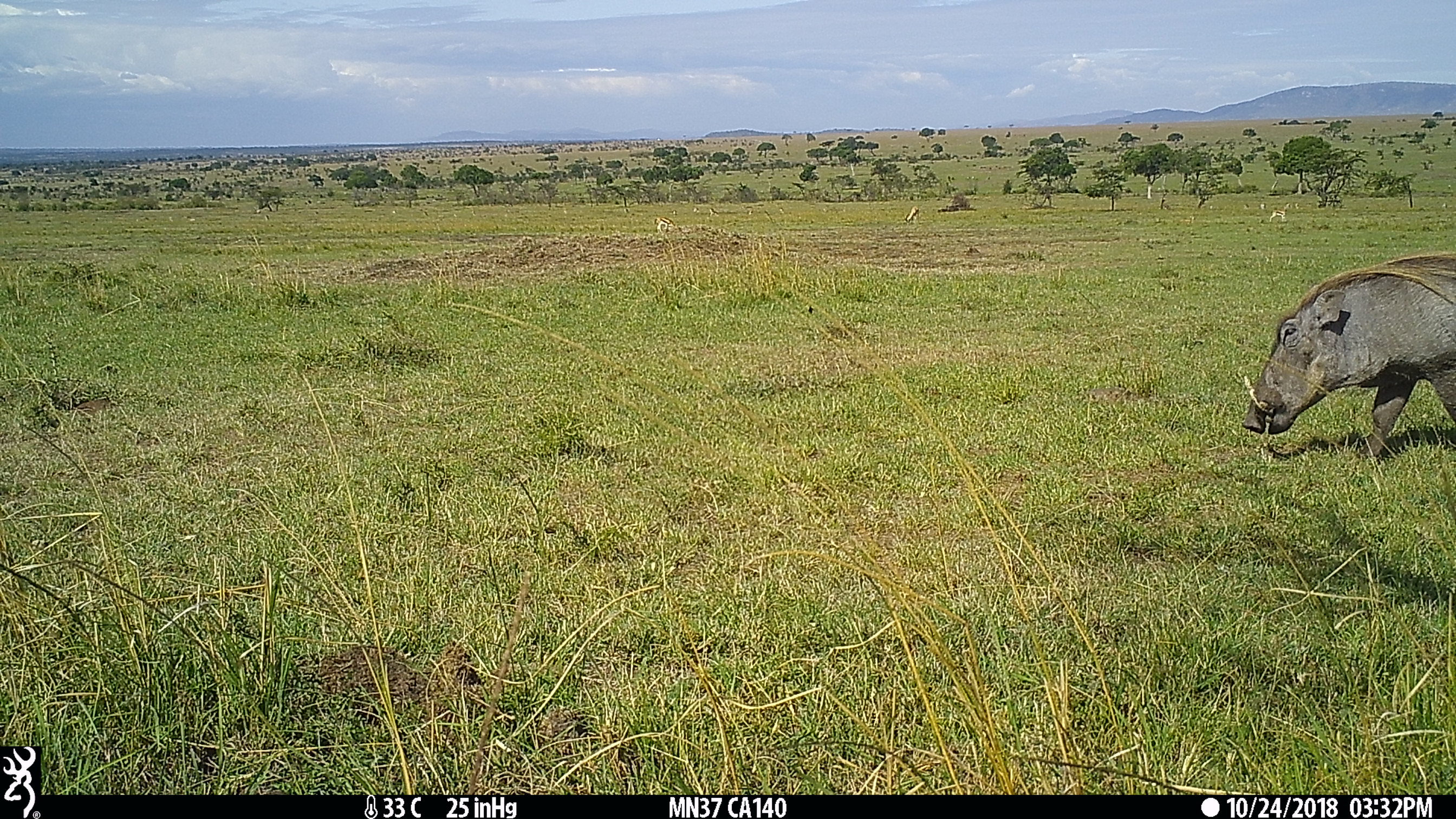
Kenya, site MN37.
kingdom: Animalia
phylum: Chordata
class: Mammalia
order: Artiodactyla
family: Suidae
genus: Phacochoerus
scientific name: Phacochoerus africanus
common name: common warthog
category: warthog